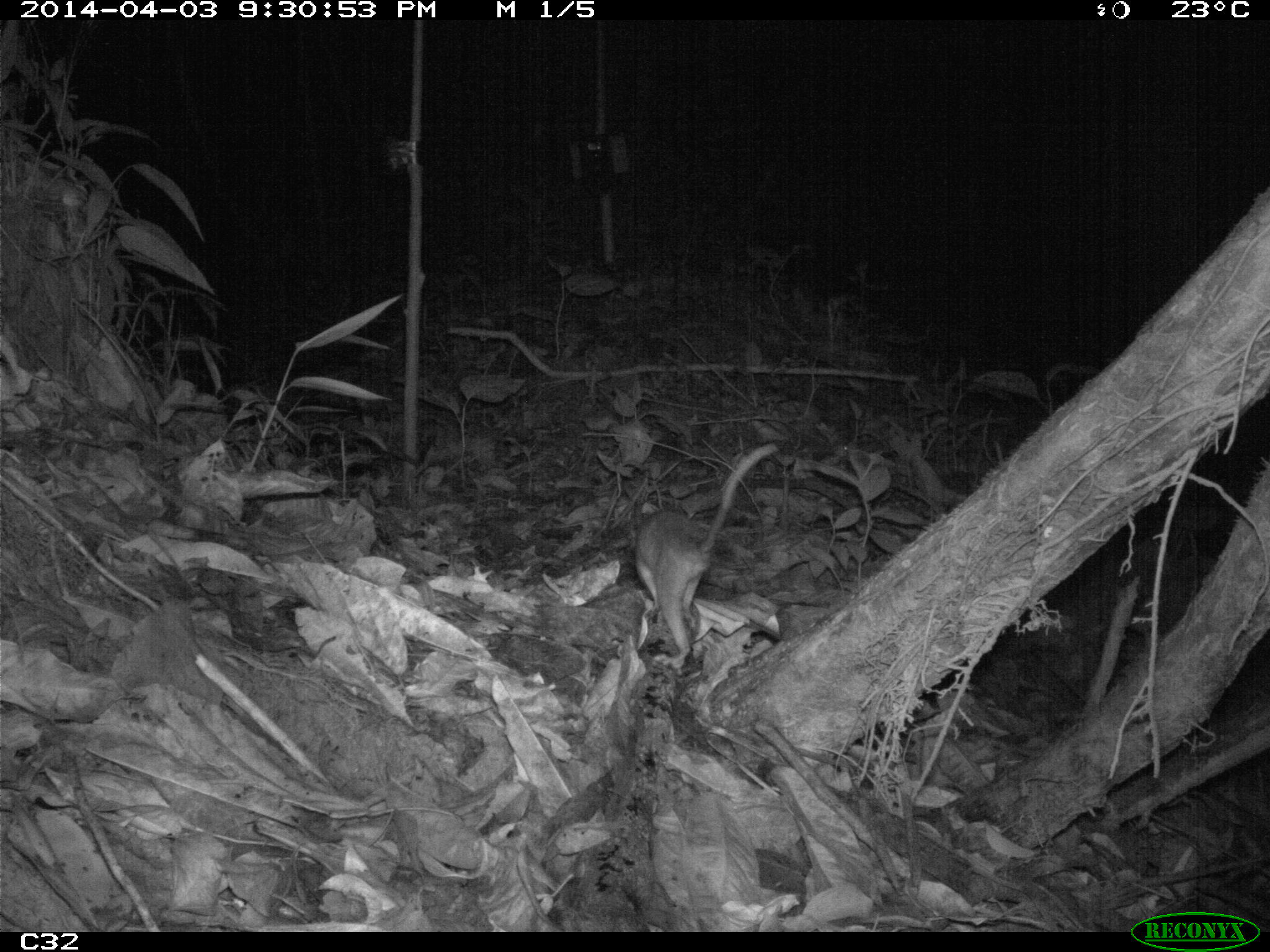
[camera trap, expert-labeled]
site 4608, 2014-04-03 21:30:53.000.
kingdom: Animalia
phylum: Chordata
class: Mammalia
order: Didelphimorphia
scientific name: Didelphimorphia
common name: opossum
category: unknown opossum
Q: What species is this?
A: Unknown opossum (opossum) (Didelphimorphia).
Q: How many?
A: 1.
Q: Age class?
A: Adult.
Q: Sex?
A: Female.